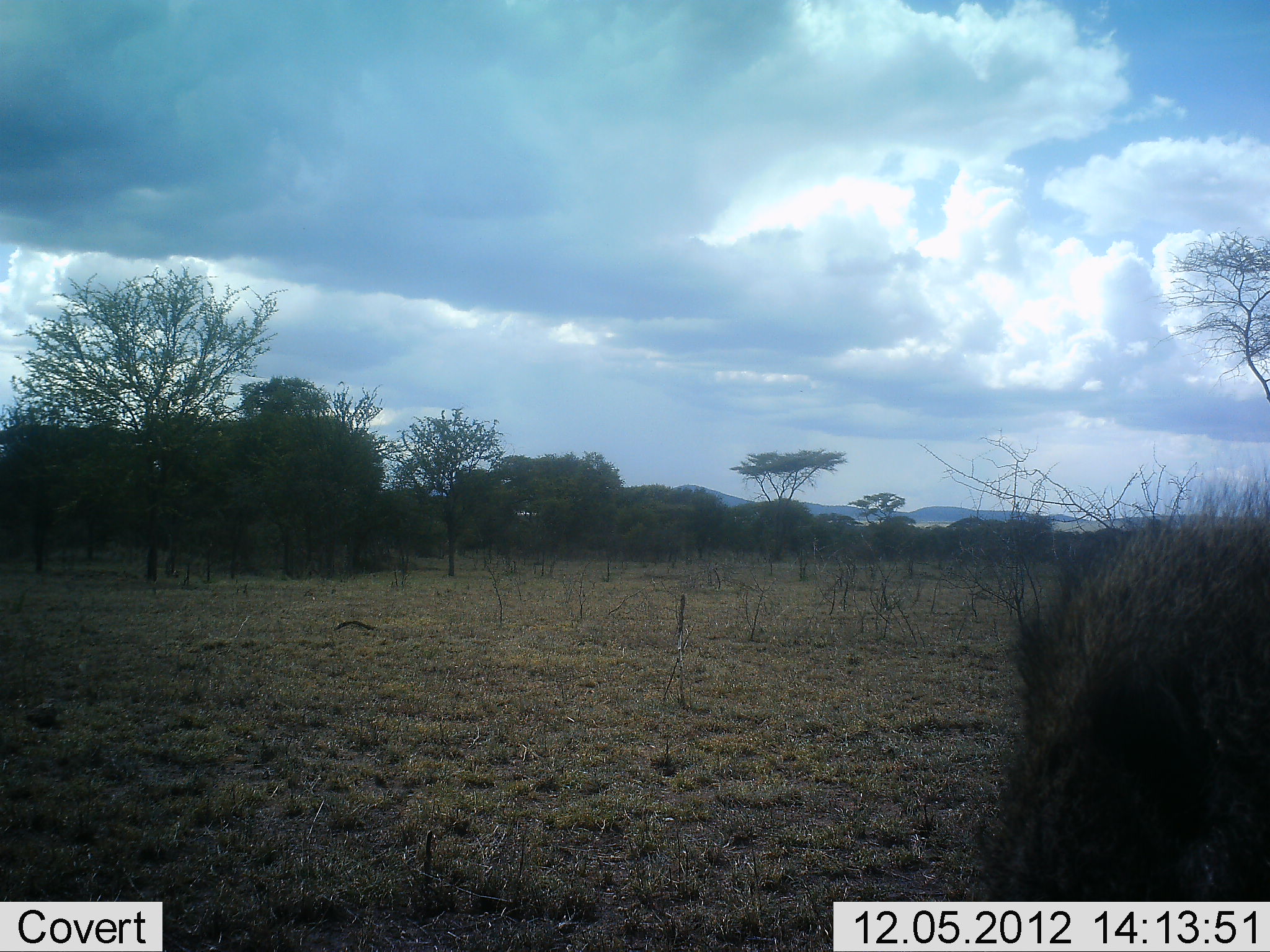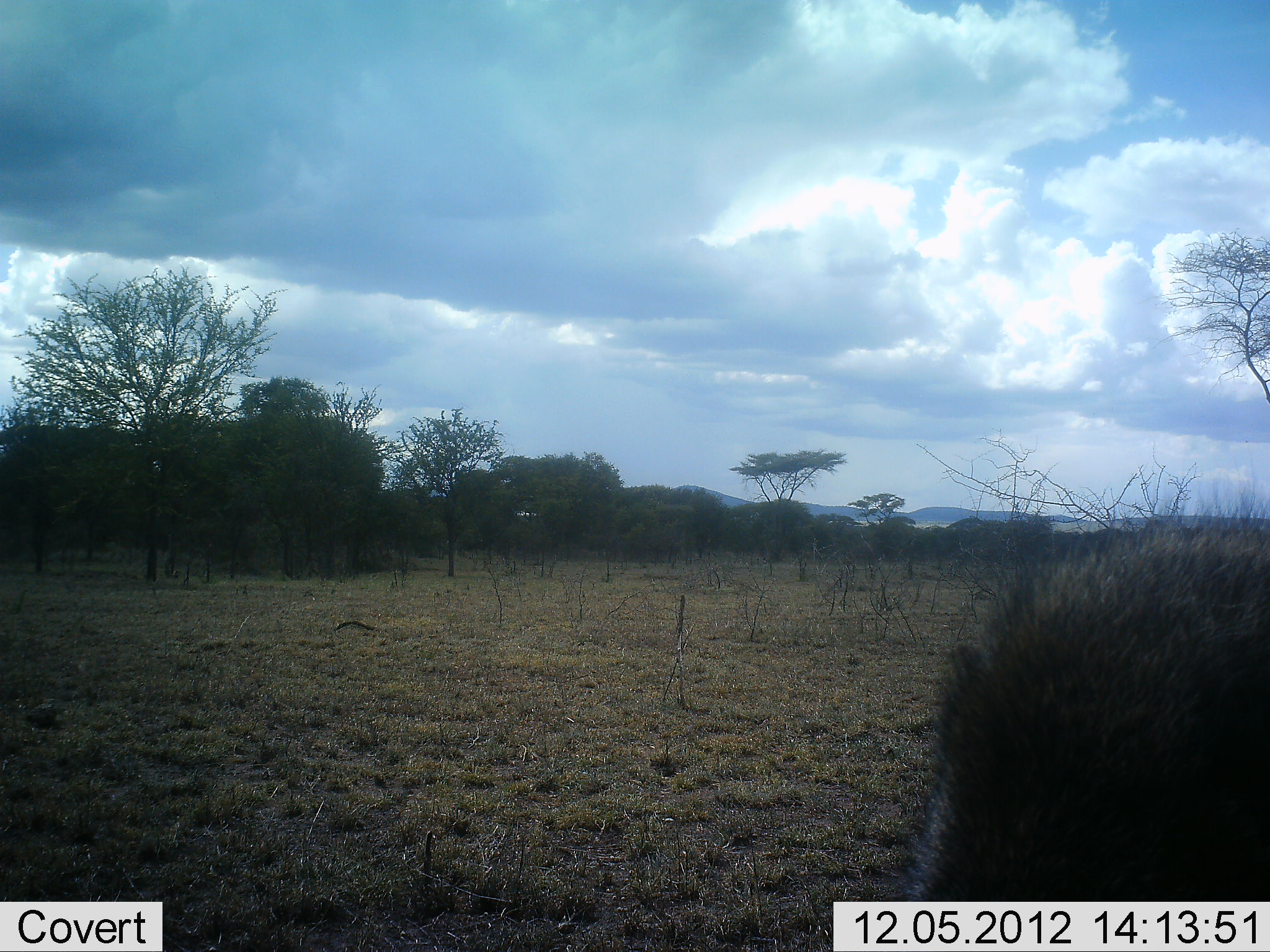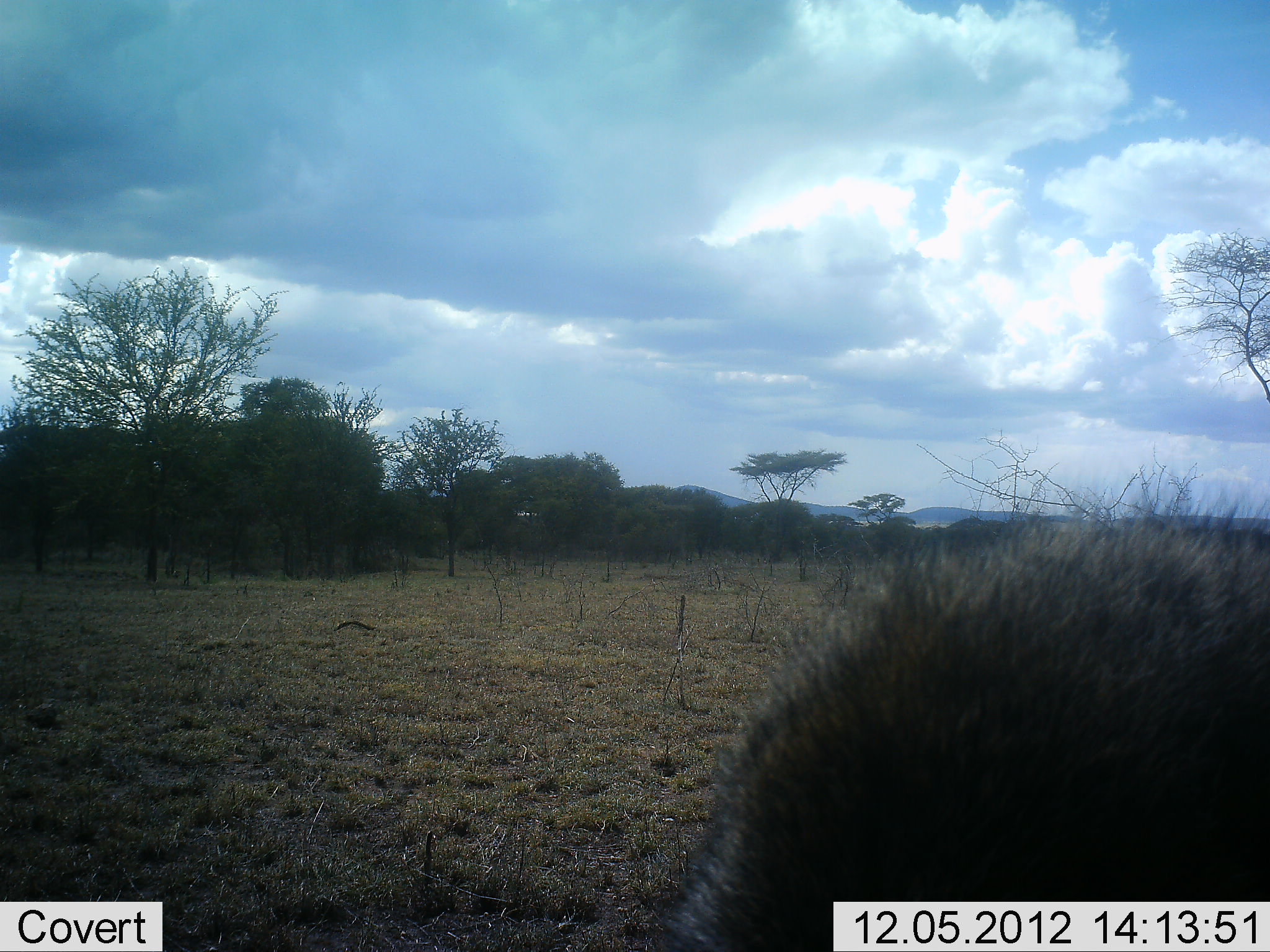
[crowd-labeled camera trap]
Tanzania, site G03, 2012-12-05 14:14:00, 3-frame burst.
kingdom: Animalia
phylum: Chordata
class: Mammalia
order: Primates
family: Cercopithecidae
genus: Papio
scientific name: Papio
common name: baboon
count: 1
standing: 38%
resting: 15%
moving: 38%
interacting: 8%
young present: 0%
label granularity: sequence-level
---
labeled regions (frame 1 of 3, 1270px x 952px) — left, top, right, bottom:
animal: 973, 463, 1270, 903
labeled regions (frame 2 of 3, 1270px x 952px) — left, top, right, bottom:
animal: 902, 465, 1270, 902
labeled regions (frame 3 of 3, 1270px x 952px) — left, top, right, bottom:
animal: 657, 449, 1270, 950